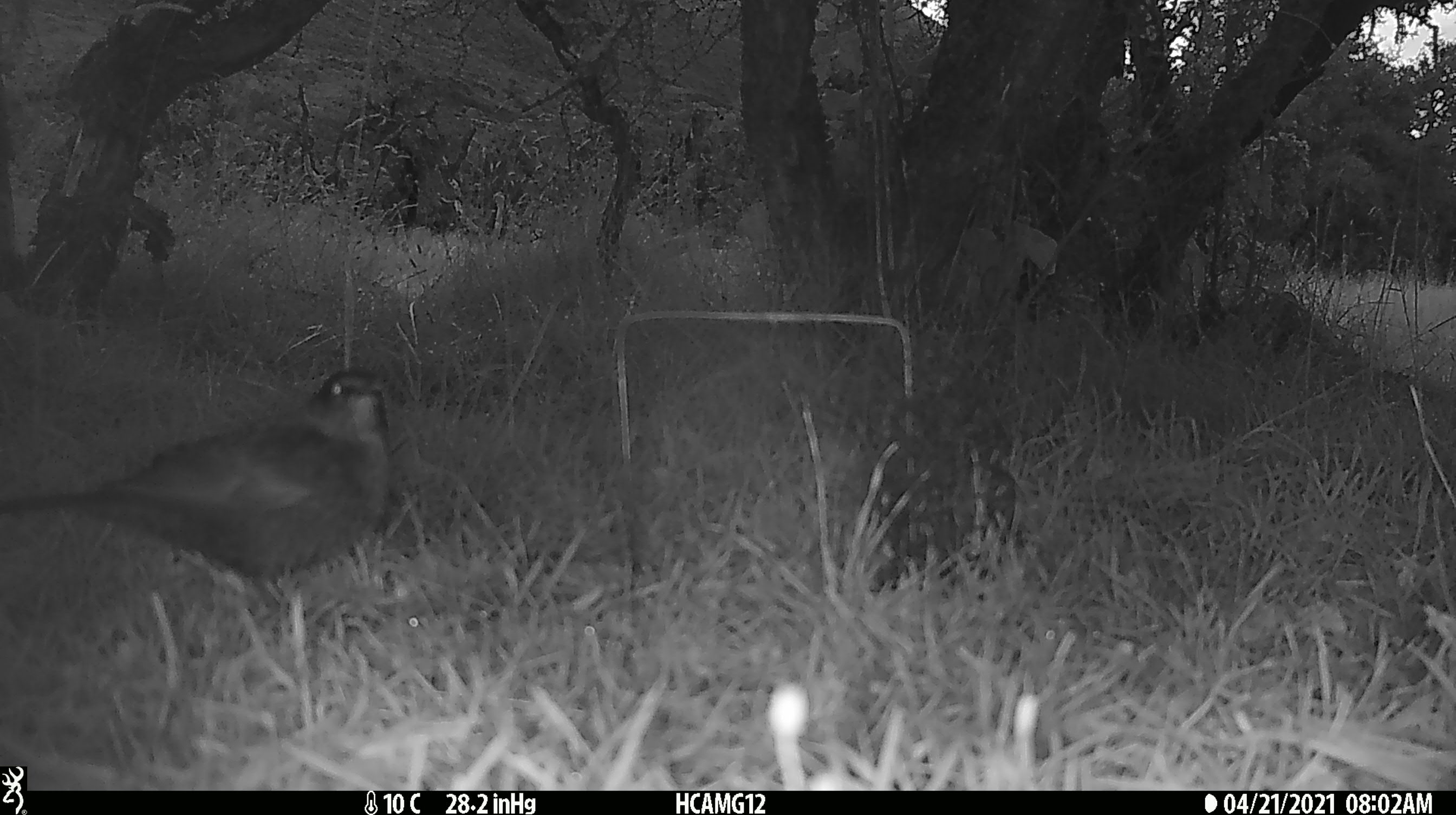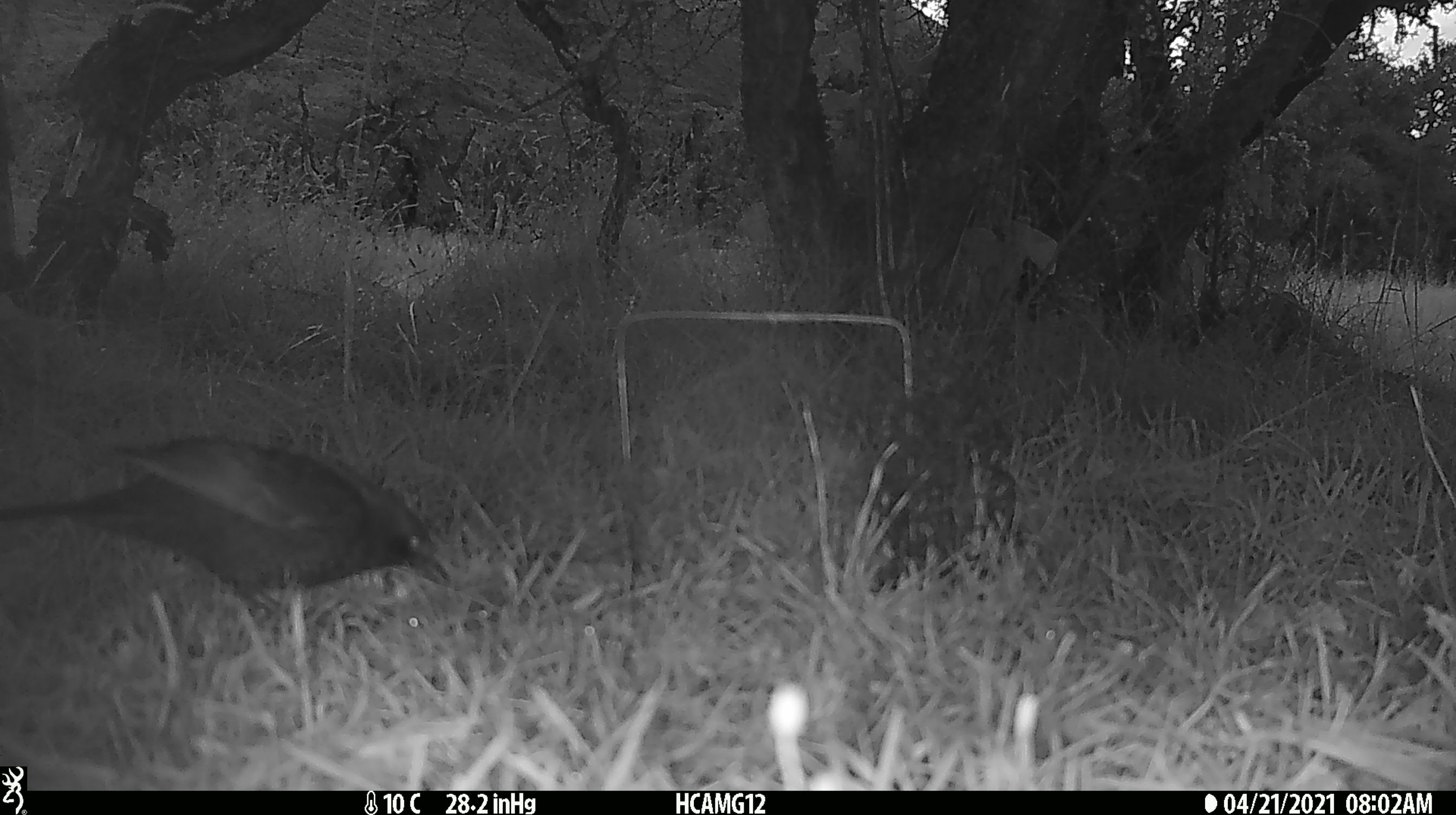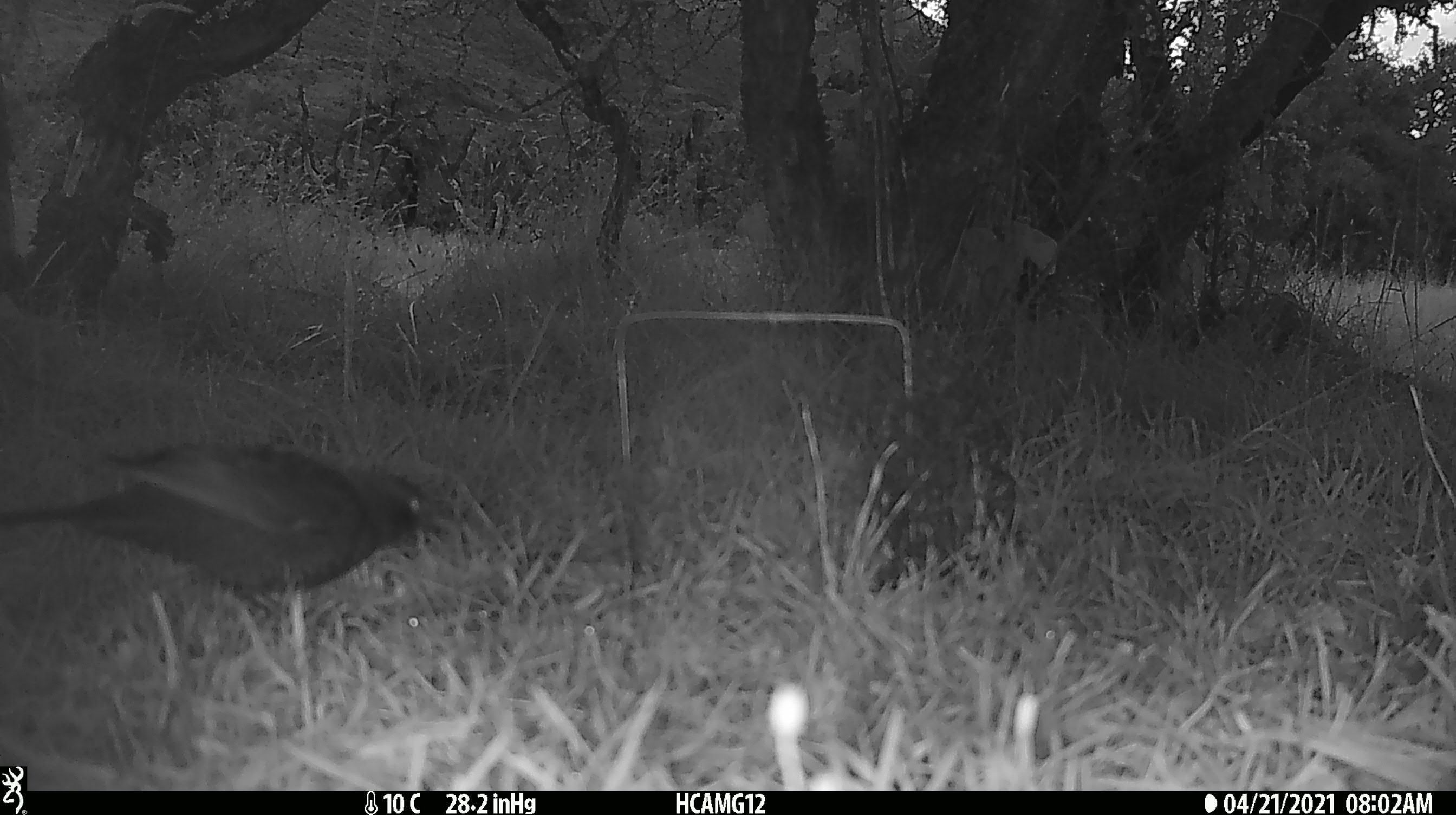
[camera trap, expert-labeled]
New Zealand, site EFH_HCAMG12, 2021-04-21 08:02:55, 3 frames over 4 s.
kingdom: Animalia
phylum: Chordata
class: Aves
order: Passeriformes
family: Turdidae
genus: Turdus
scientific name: Turdus merula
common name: eurasian blackbird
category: blackbird